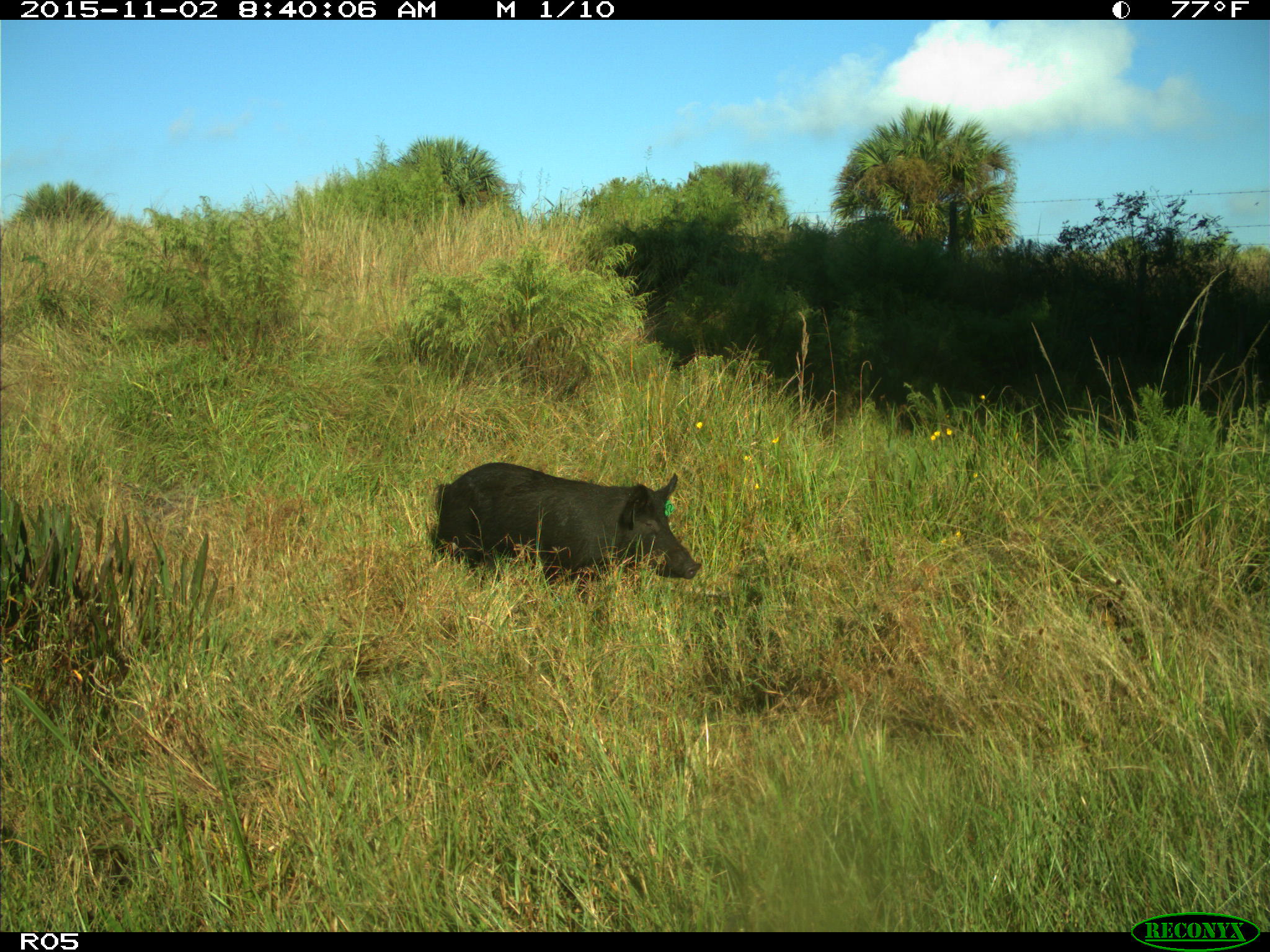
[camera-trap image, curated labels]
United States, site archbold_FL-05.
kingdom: Animalia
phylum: Chordata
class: Mammalia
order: Artiodactyla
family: Suidae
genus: Sus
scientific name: Sus scrofa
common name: wild boar